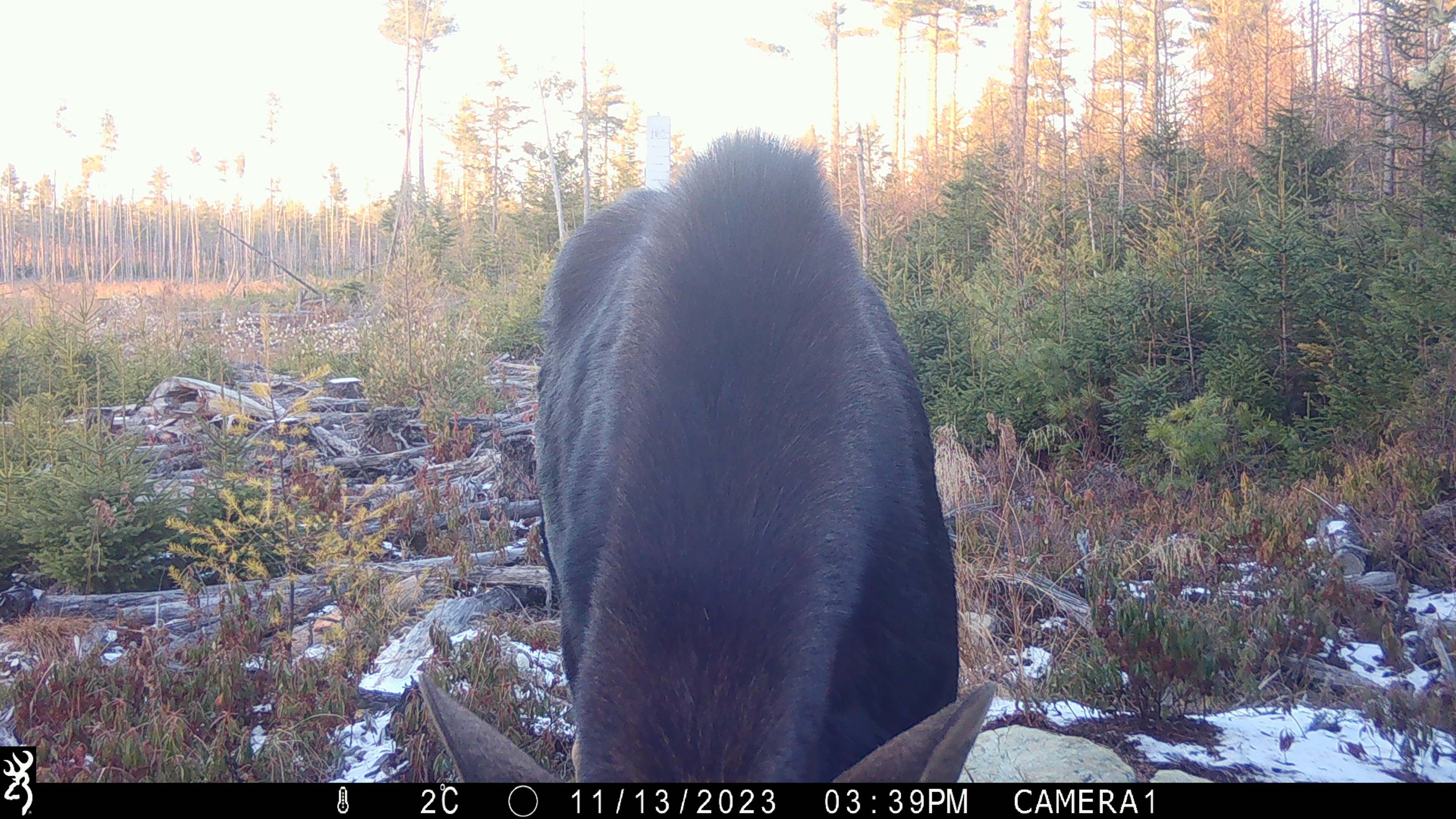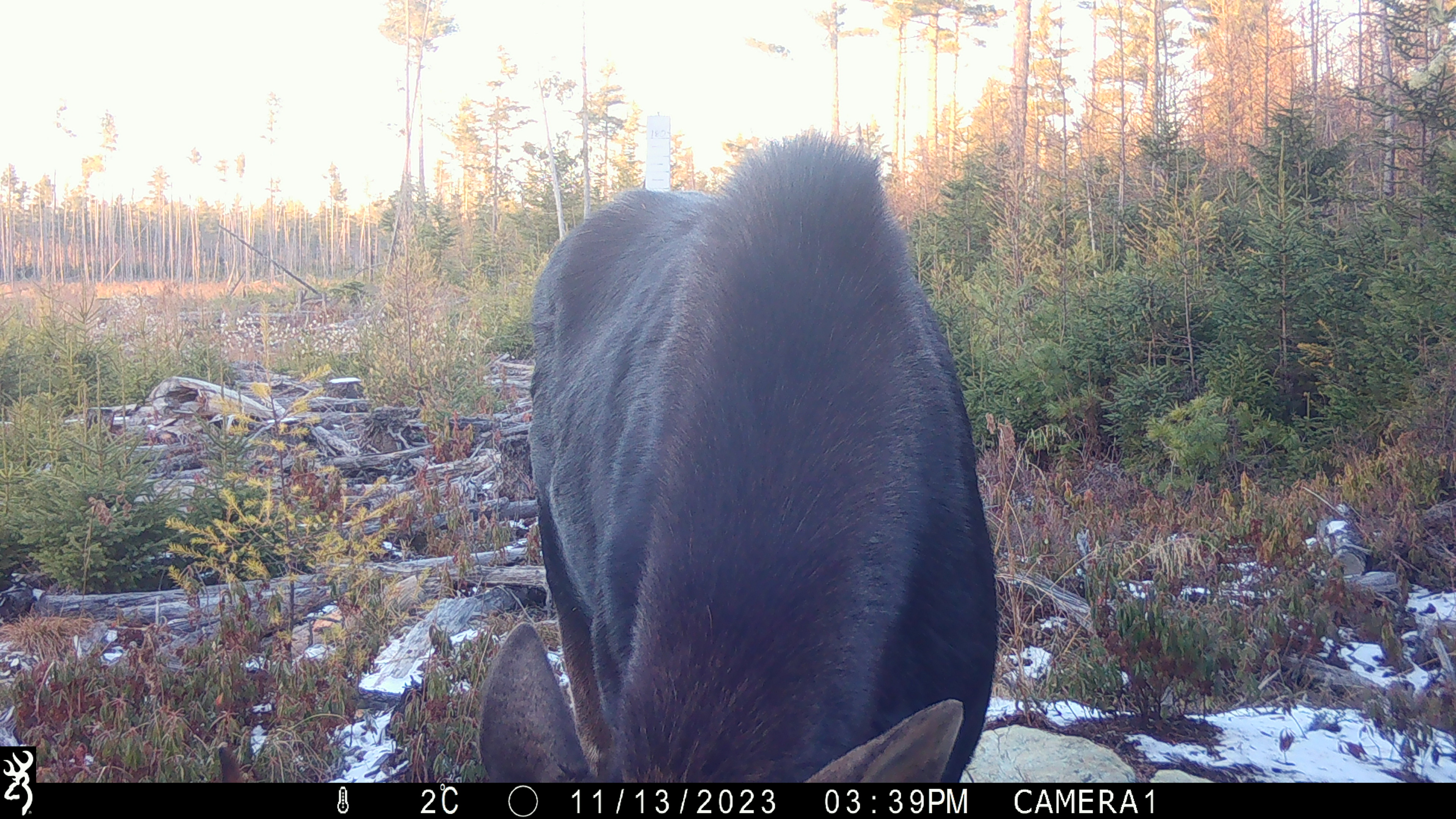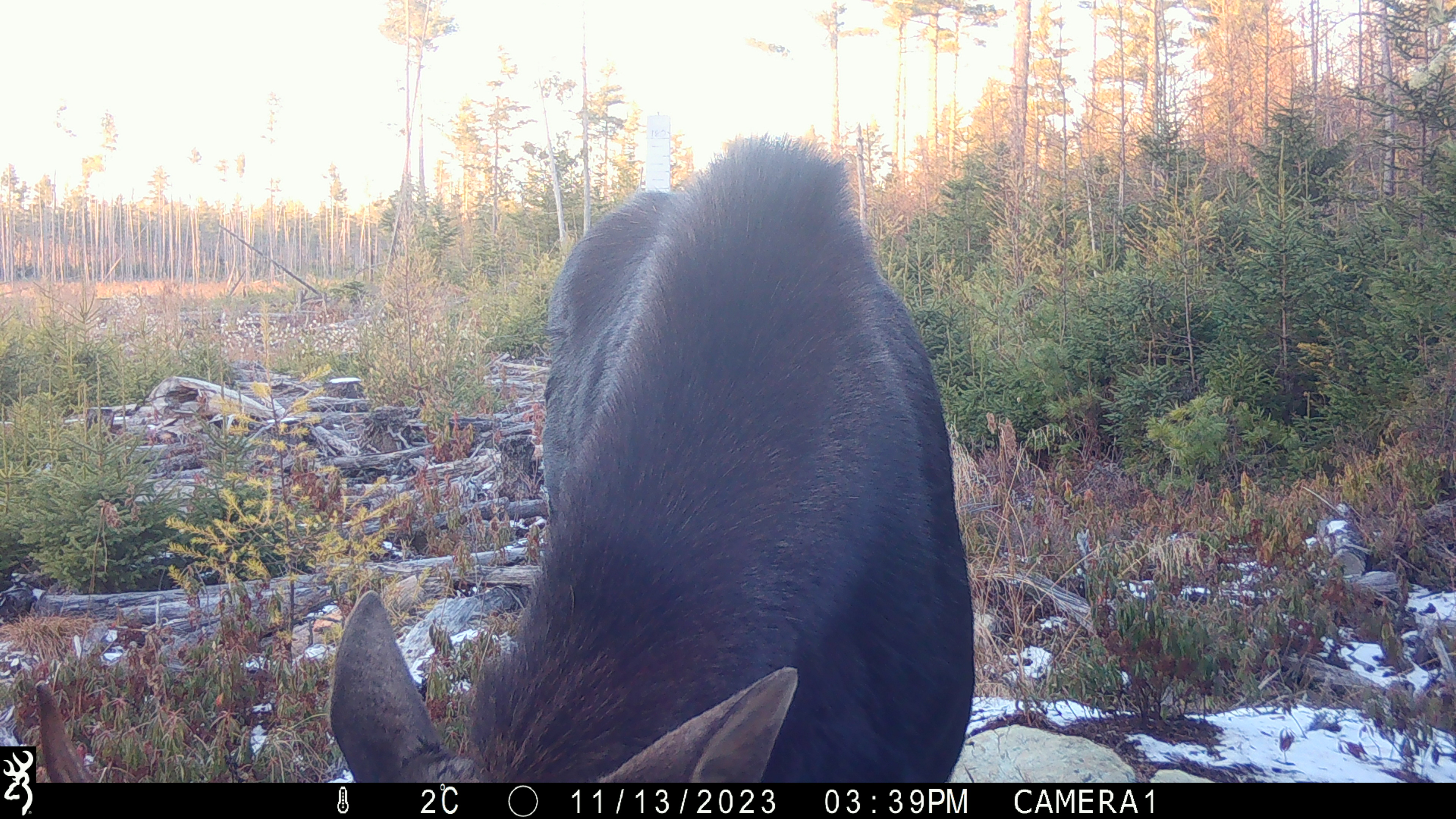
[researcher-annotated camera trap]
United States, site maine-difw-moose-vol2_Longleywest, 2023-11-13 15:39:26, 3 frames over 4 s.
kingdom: Animalia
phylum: Chordata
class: Mammalia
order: Artiodactyla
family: Cervidae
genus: Alces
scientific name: Alces alces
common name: moose